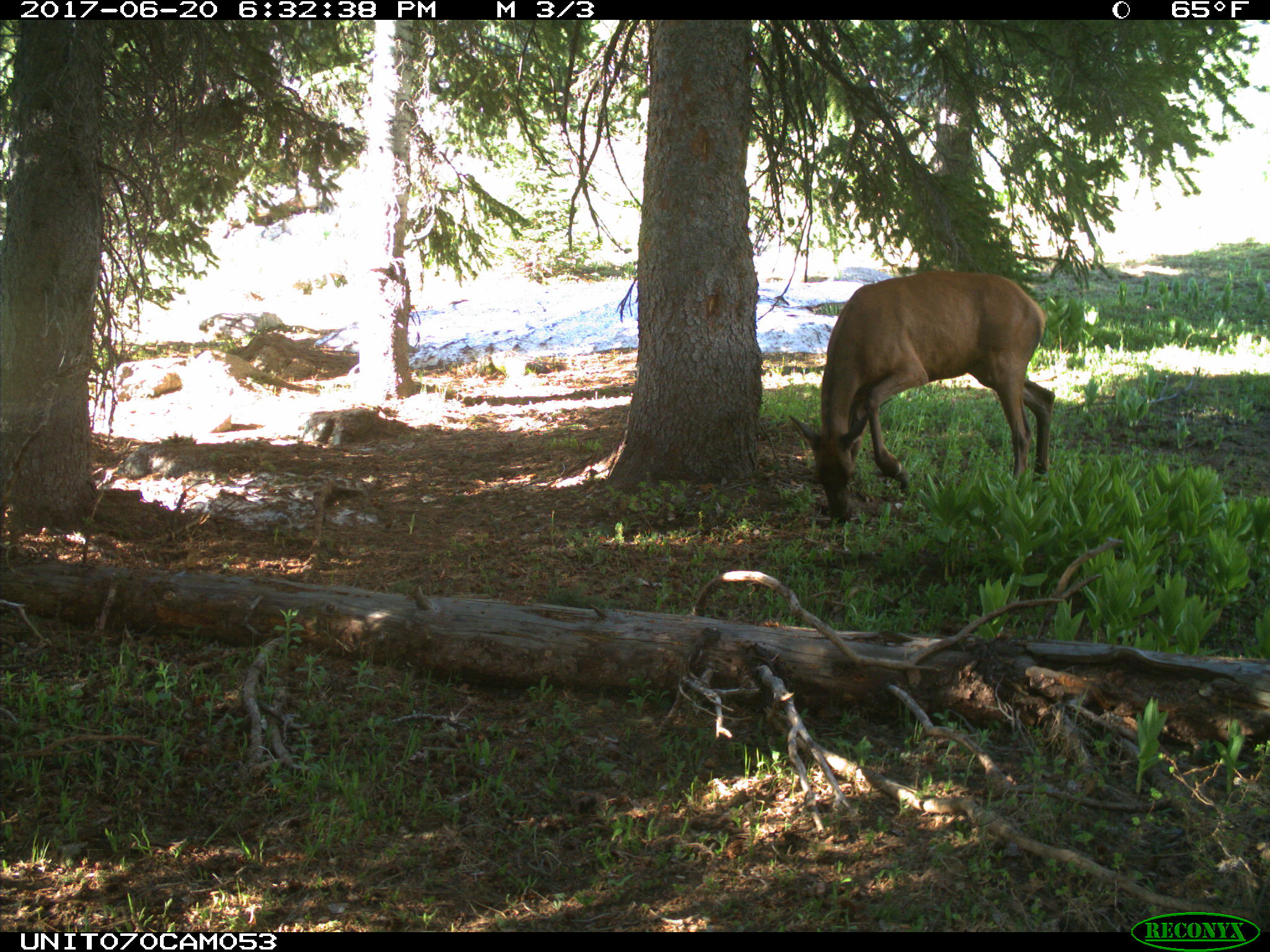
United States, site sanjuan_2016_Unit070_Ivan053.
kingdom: Animalia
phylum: Chordata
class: Mammalia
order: Artiodactyla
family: Cervidae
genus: Cervus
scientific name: Cervus elaphus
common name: red deer